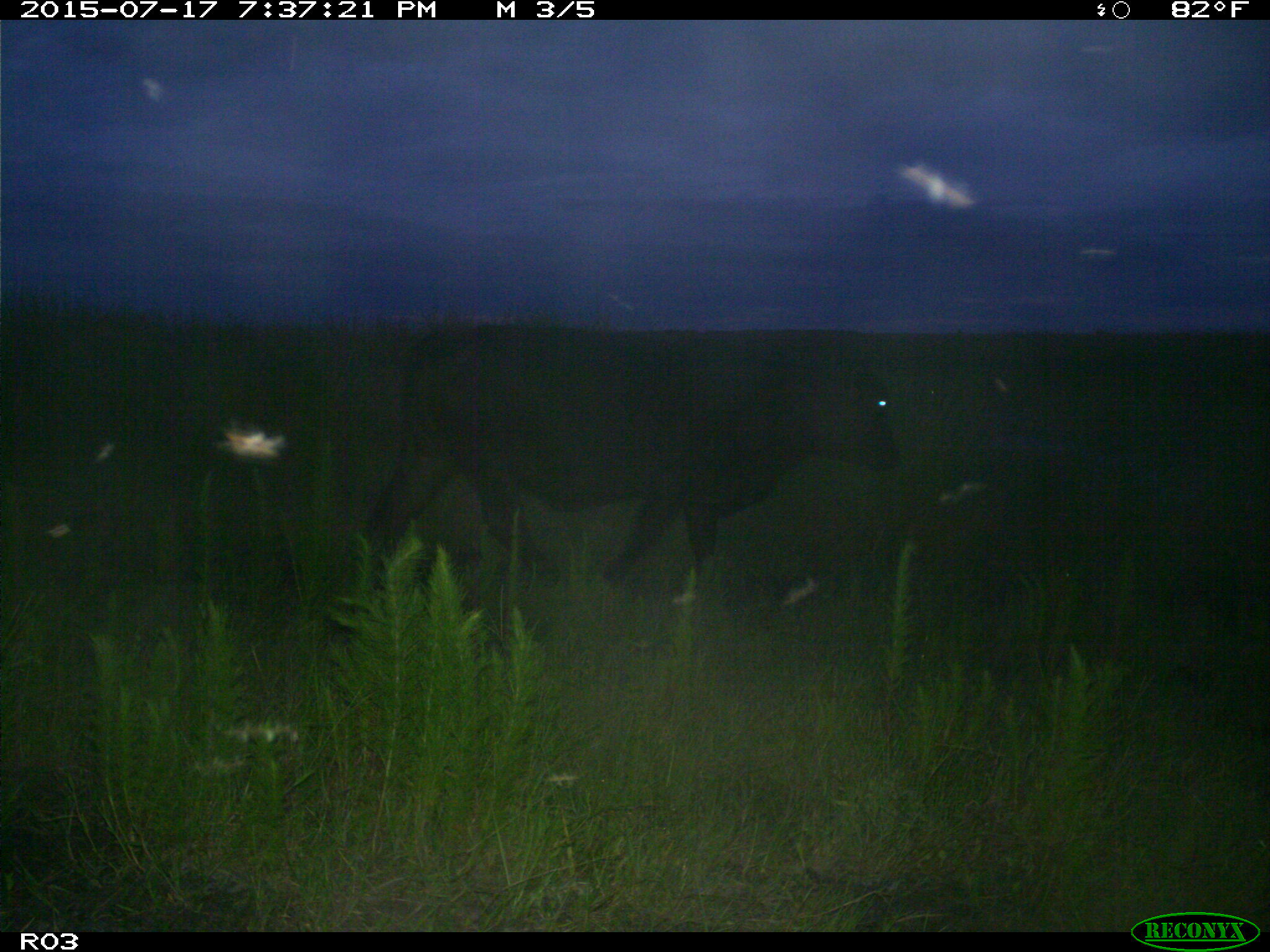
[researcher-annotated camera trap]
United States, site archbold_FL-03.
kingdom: Animalia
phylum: Chordata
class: Mammalia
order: Artiodactyla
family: Bovidae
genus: Bos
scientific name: Bos taurus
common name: domestic cow